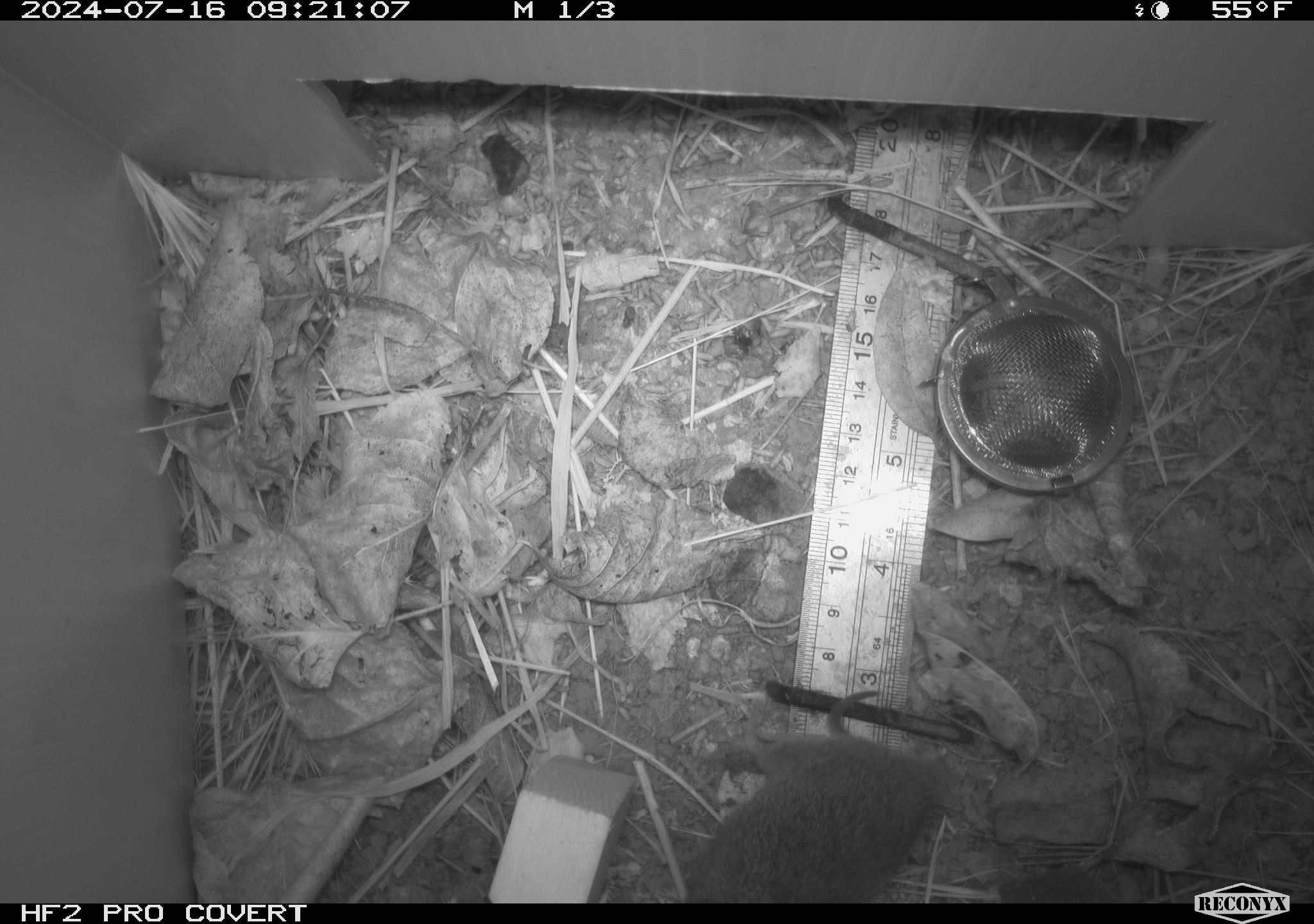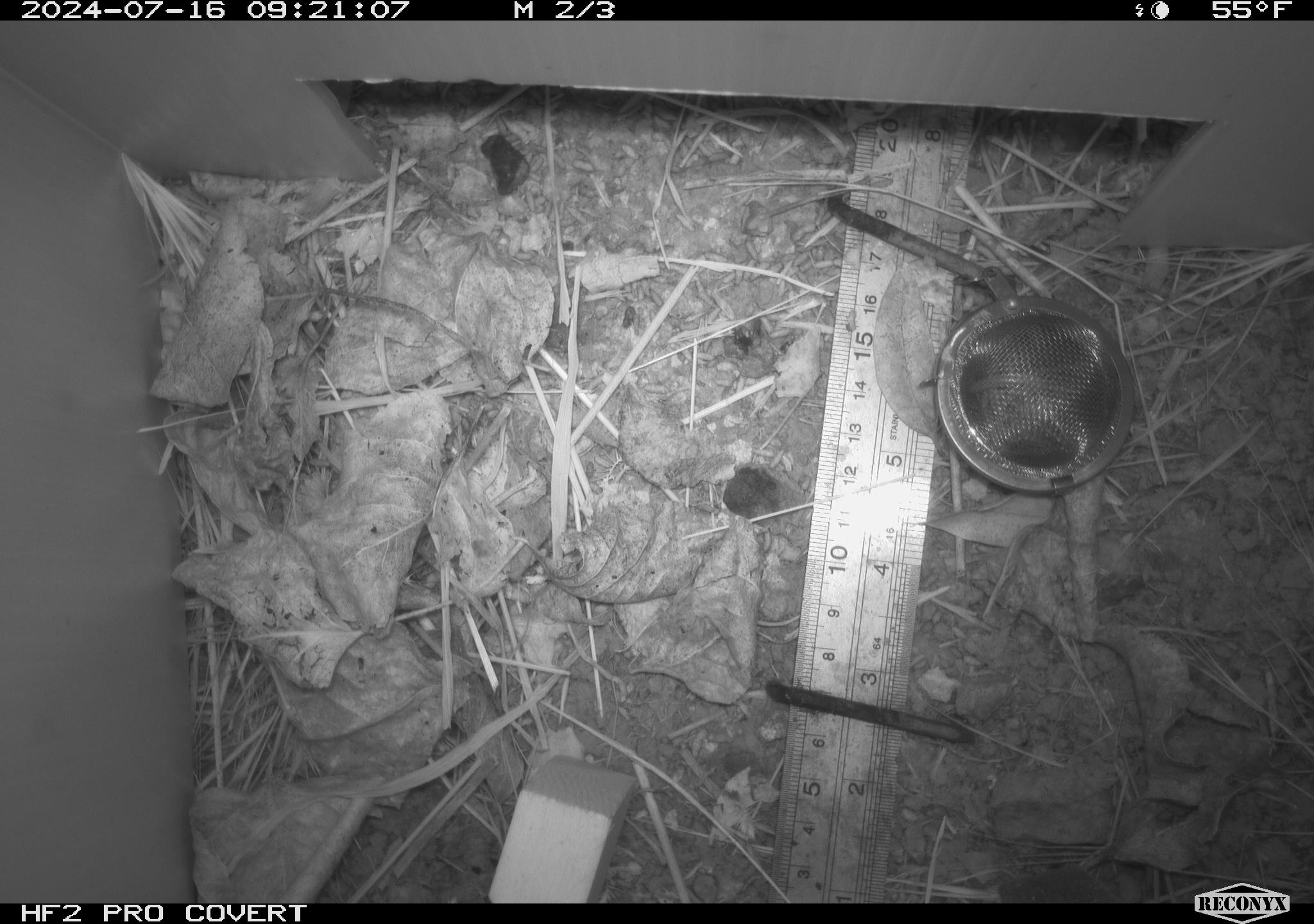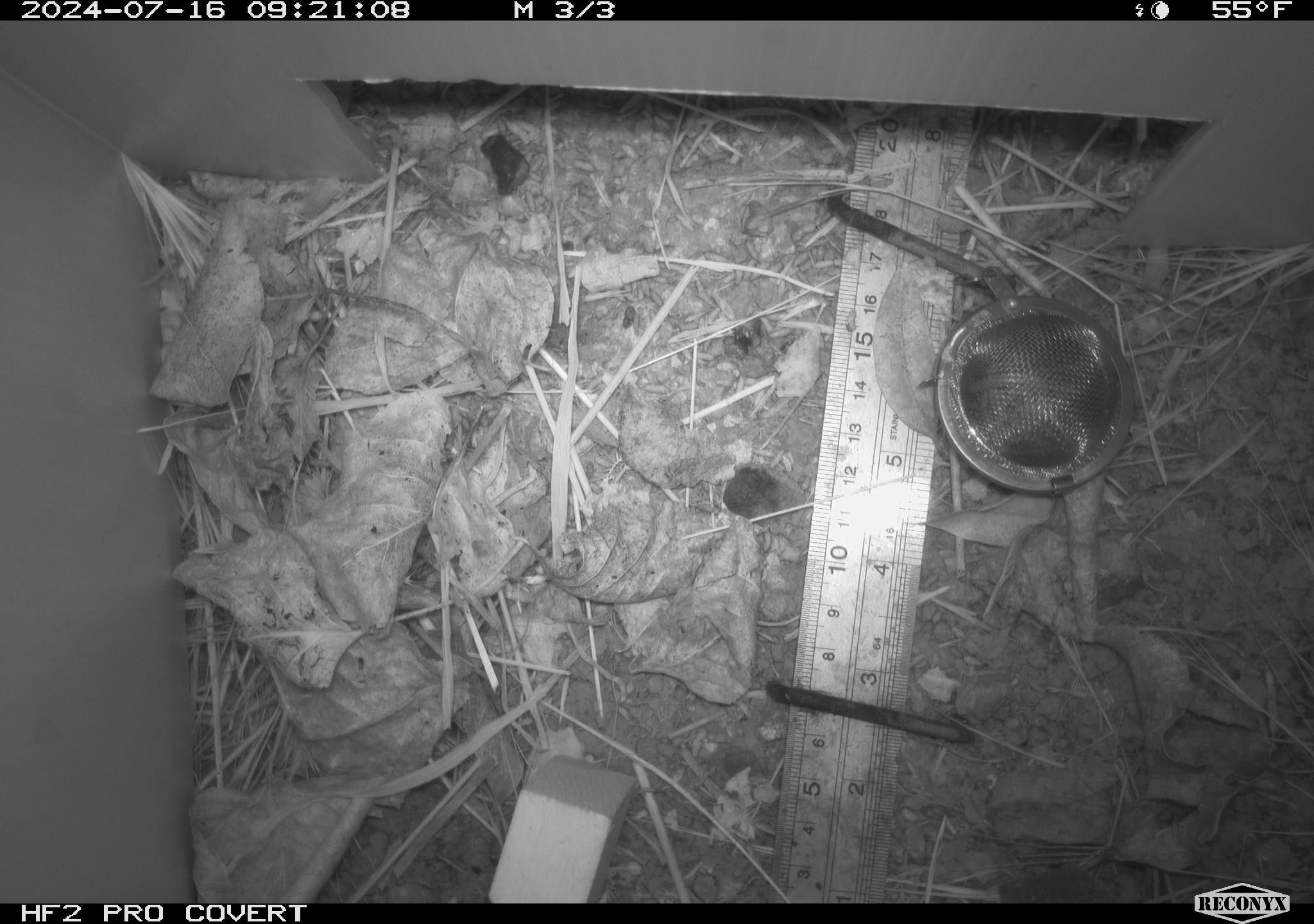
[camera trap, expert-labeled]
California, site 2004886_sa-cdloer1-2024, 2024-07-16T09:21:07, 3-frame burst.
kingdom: Animalia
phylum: Chordata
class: Mammalia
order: Rodentia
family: Cricetidae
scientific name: Arvicolinae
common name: voles, lemmings, and muskrats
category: arvicolinae subfamily